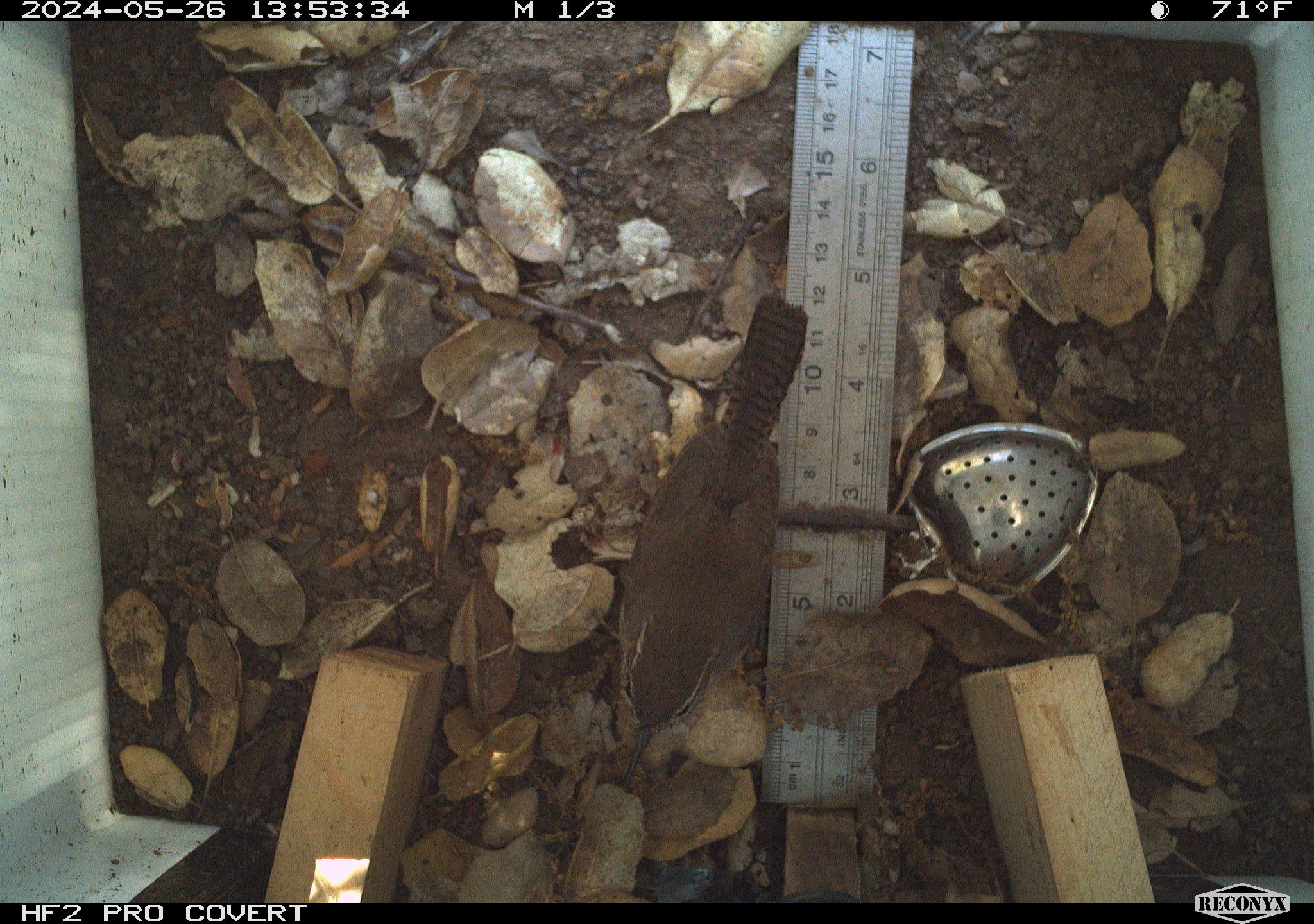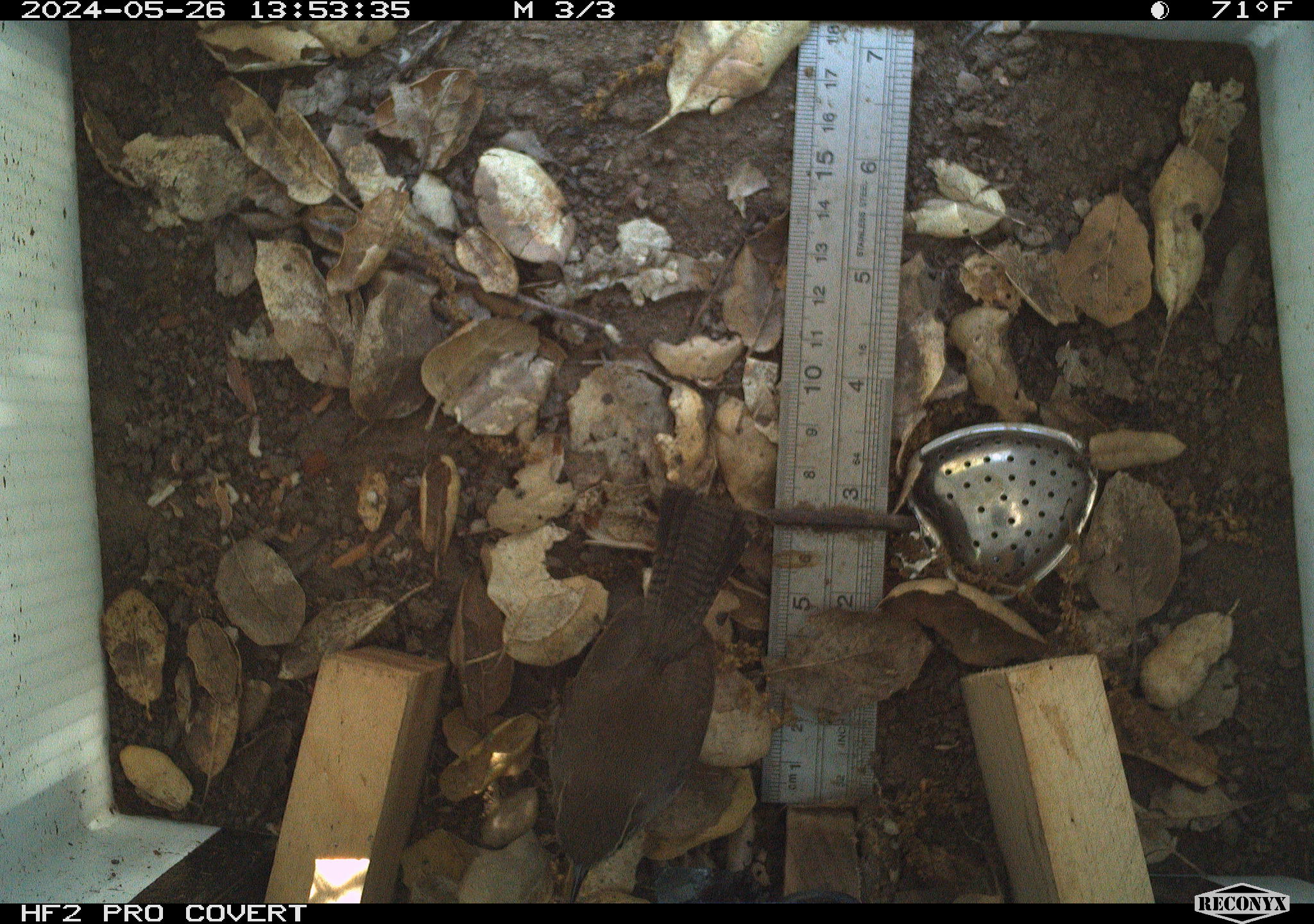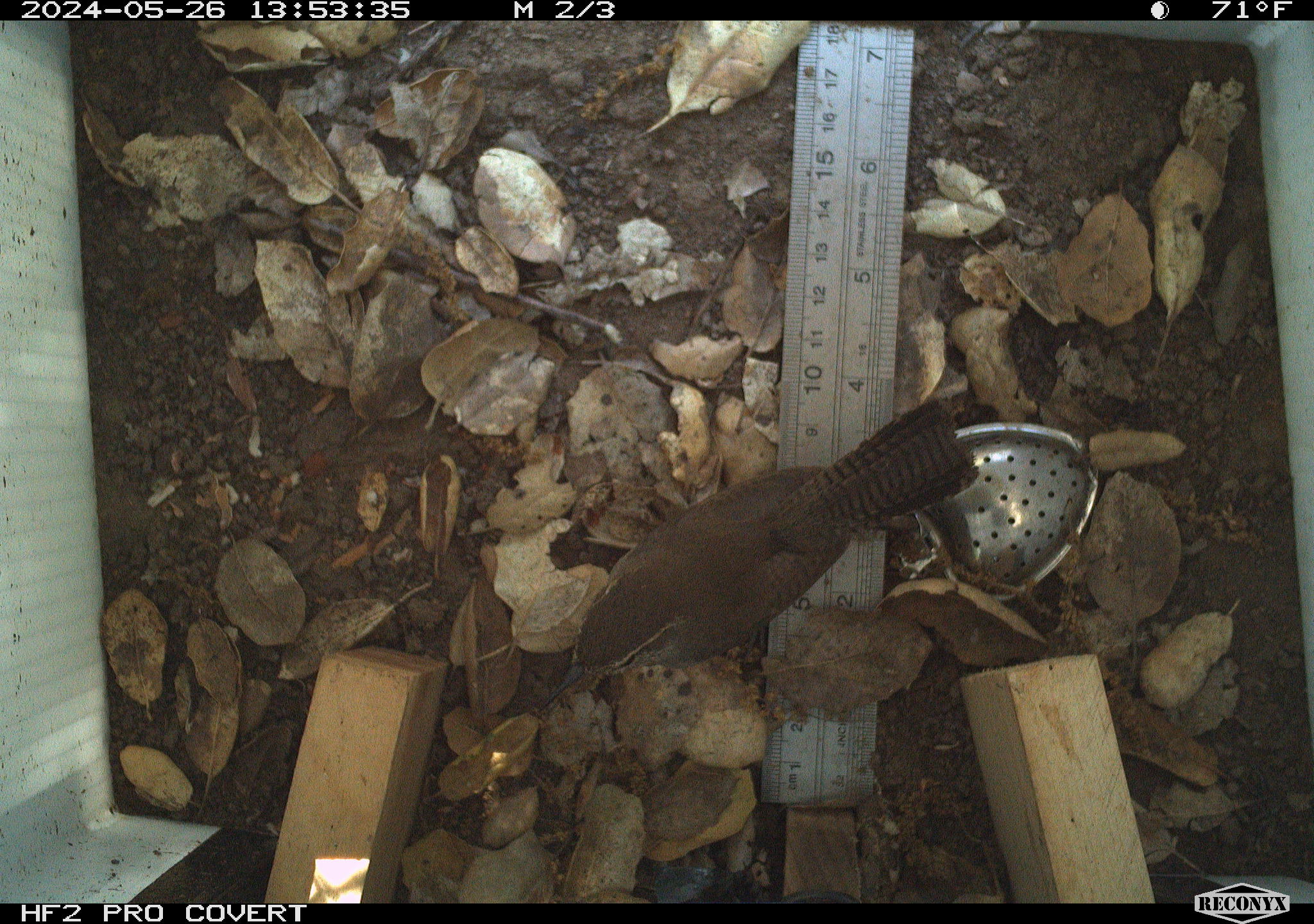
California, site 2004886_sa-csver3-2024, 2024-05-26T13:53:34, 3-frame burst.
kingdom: Animalia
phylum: Chordata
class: Aves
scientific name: Aves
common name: bird